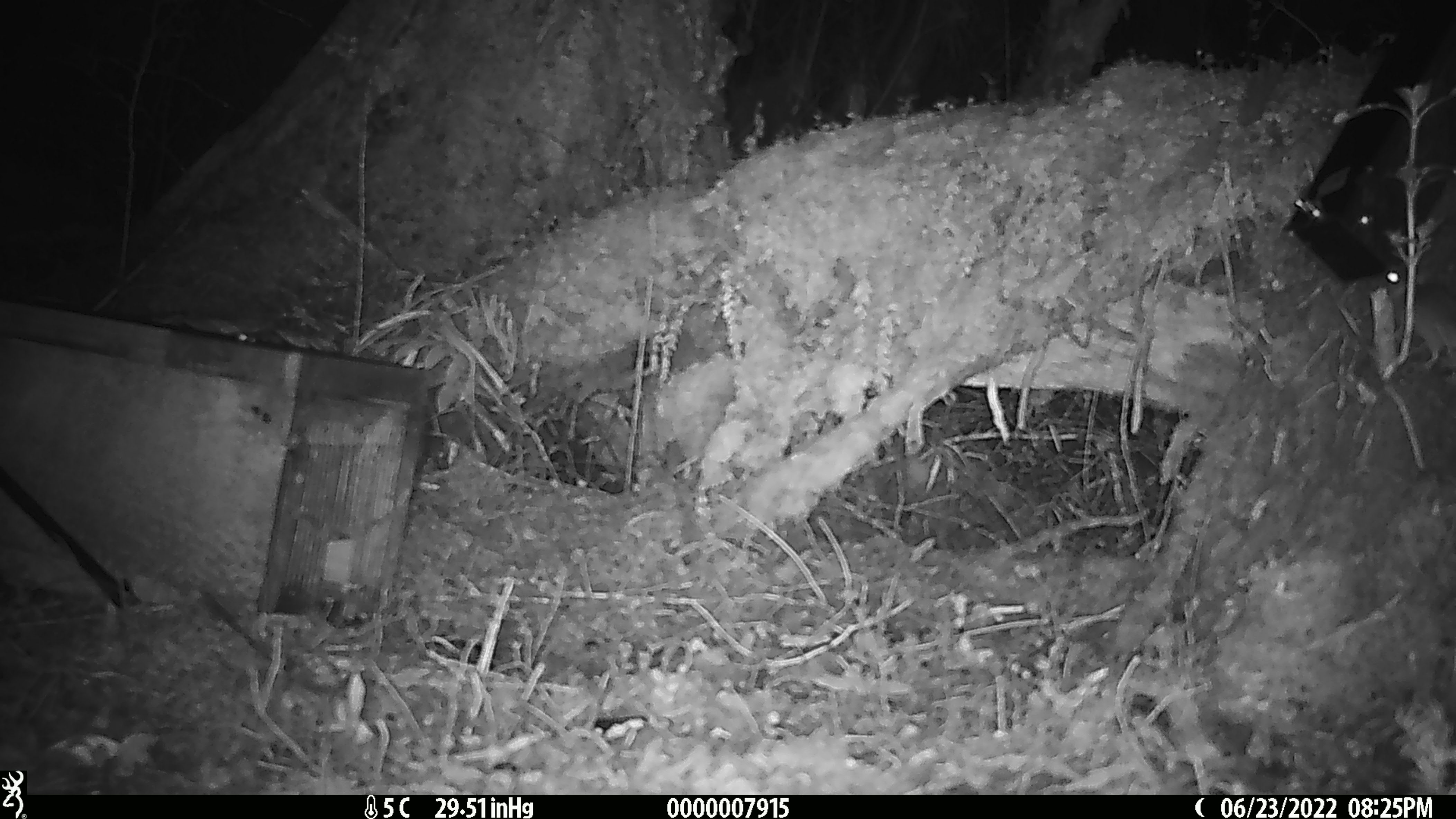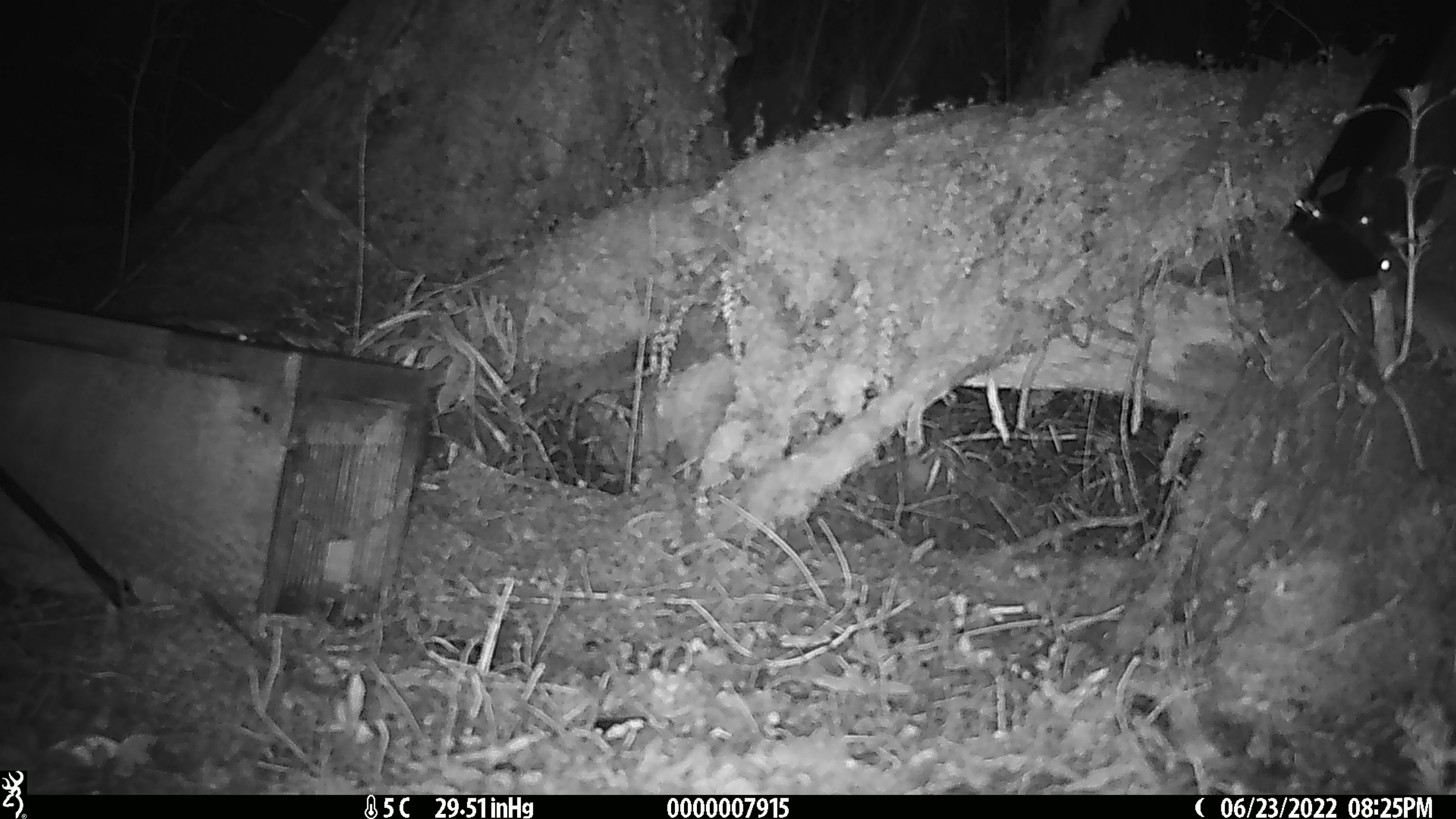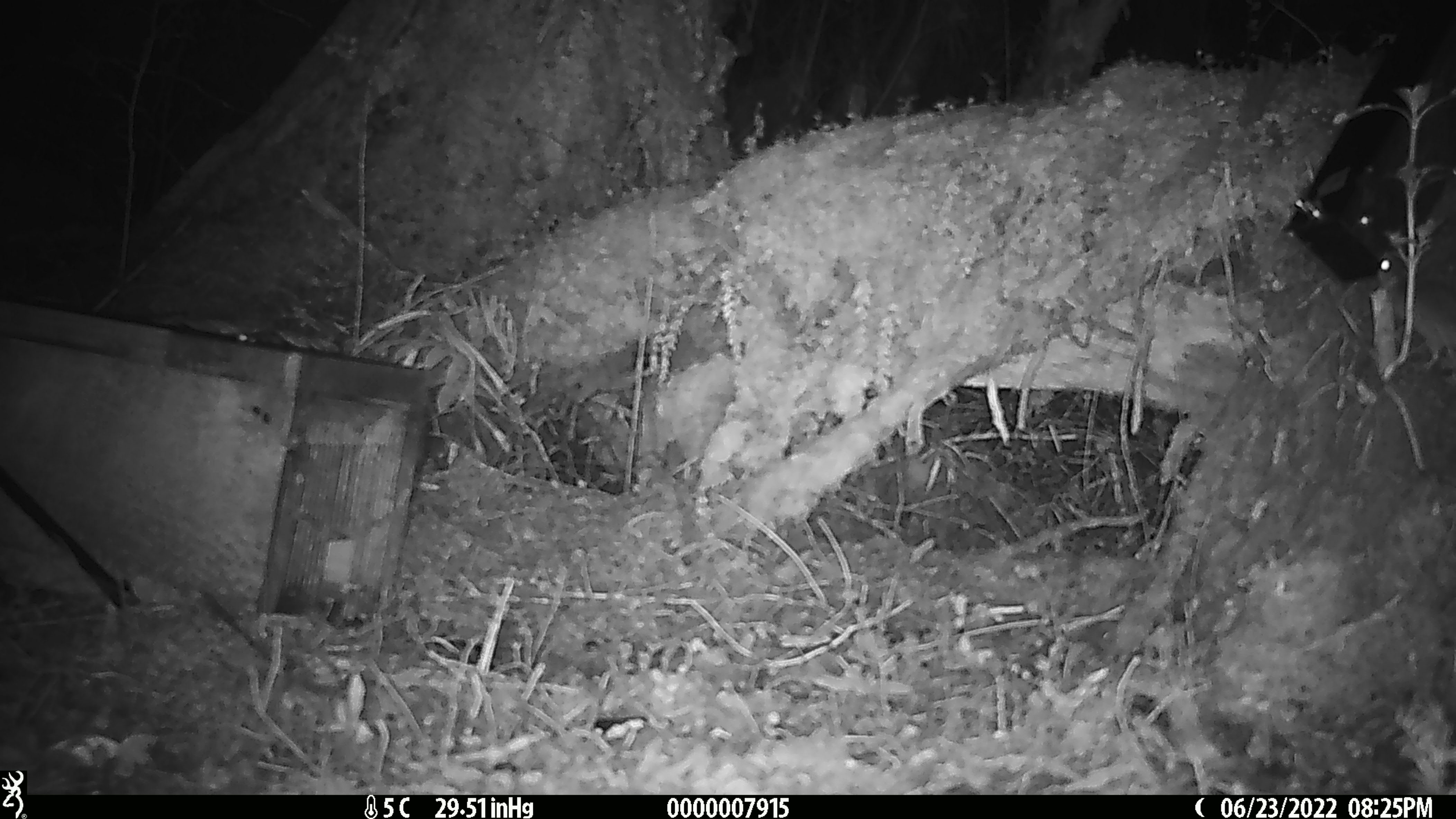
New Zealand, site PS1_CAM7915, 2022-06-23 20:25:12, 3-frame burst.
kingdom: Animalia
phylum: Chordata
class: Mammalia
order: Rodentia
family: Muridae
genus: Mus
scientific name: Mus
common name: mouse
Mouse (Mus).